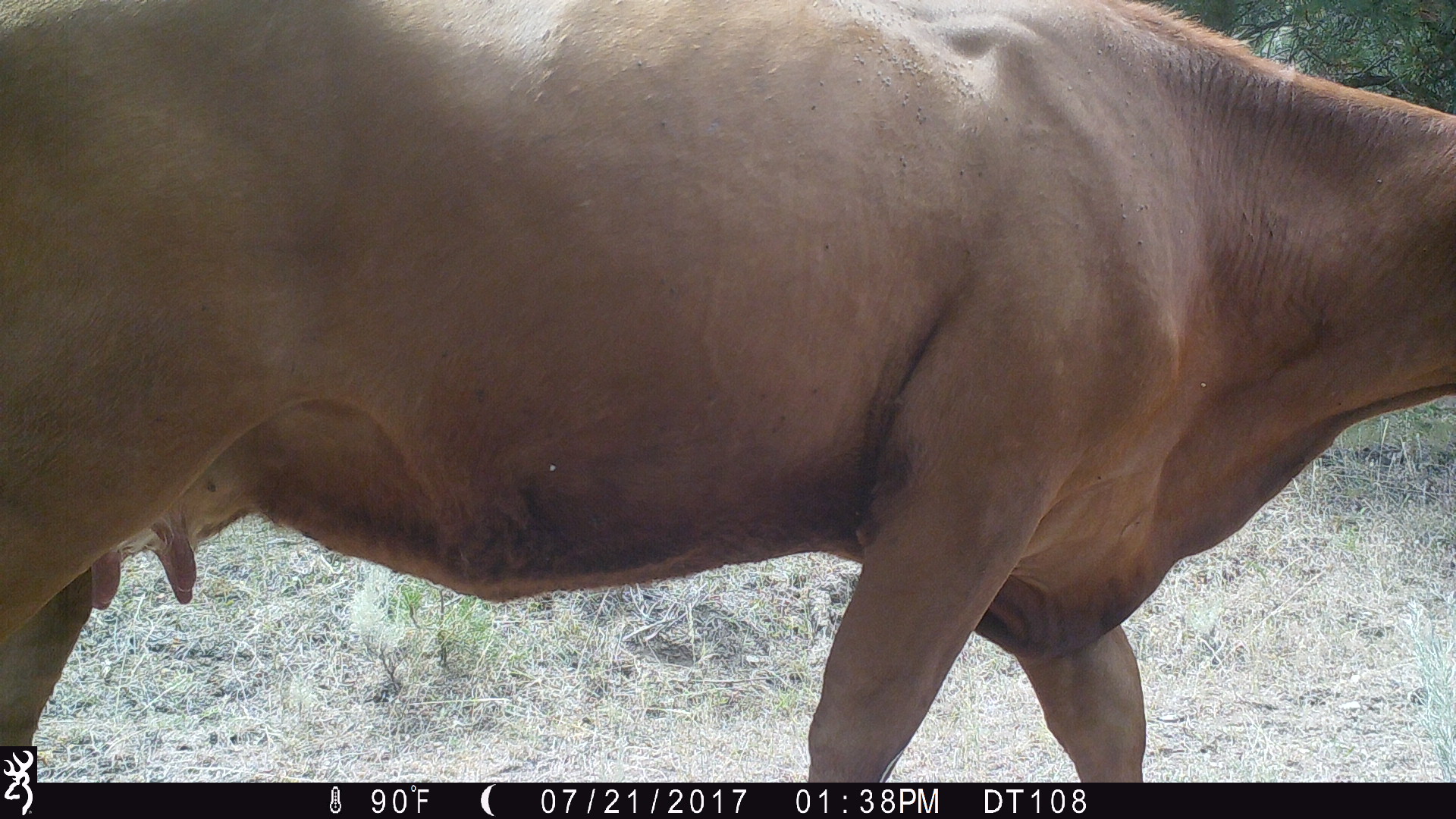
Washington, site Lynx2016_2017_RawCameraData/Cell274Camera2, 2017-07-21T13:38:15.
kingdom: Animalia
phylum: Chordata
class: Mammalia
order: Artiodactyla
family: Bovidae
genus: Bos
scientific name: Bos taurus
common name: domestic cattle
Domestic cattle (Bos taurus). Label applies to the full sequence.